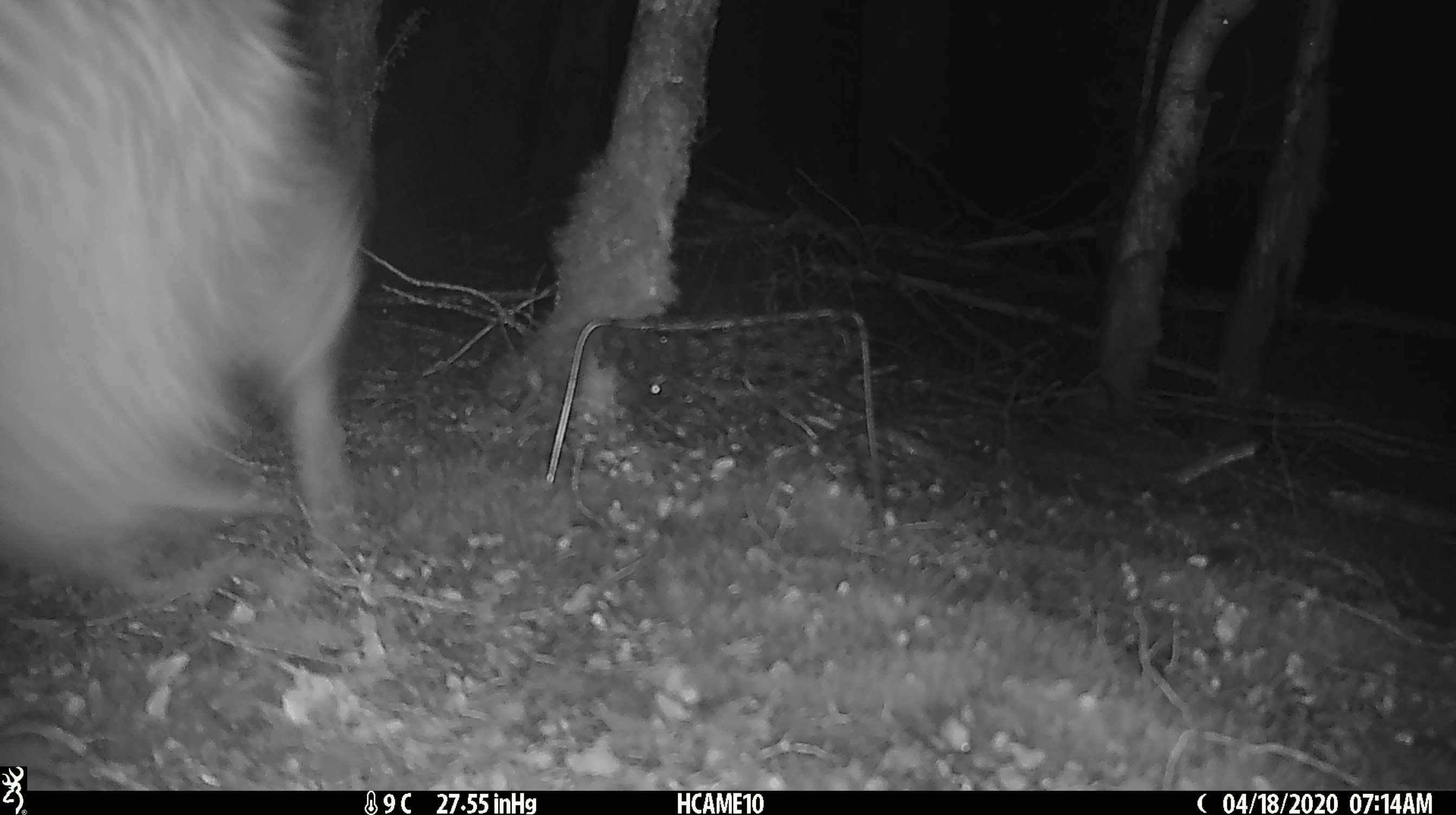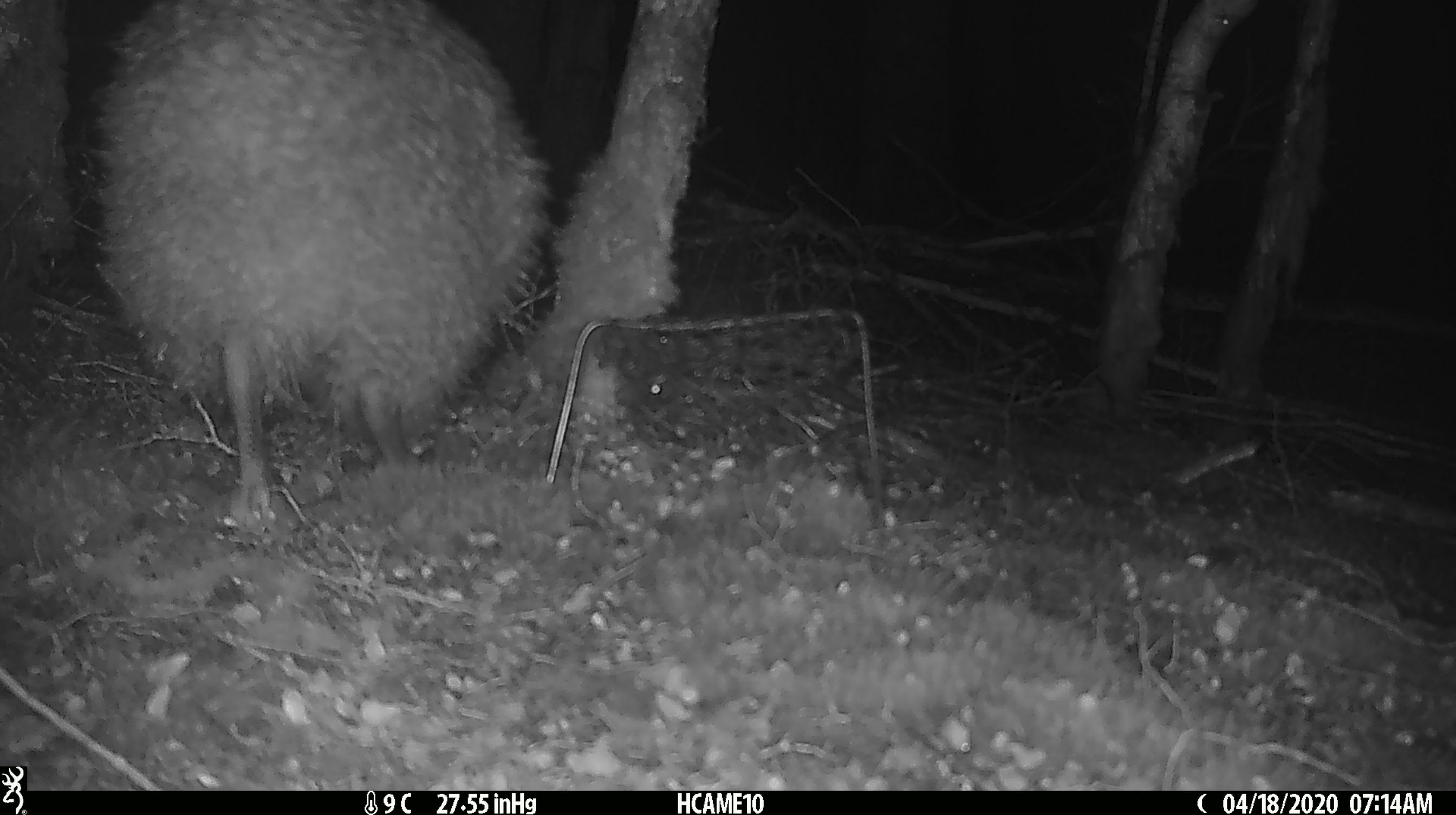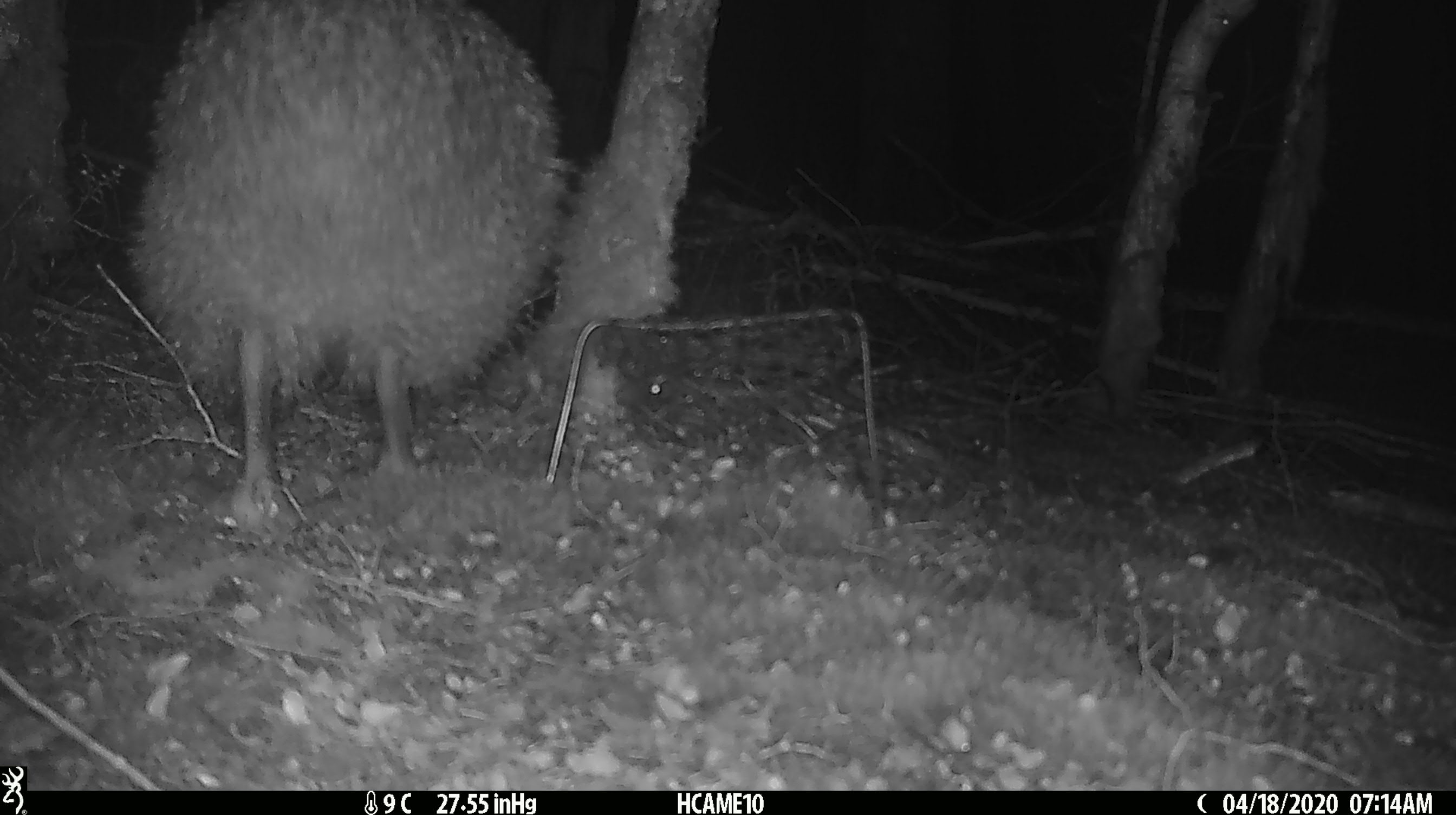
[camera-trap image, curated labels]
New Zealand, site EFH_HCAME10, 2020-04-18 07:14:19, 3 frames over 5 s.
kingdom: Animalia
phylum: Chordata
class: Aves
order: Apterygiformes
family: Apterygidae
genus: Apteryx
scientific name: Apteryx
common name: kiwi